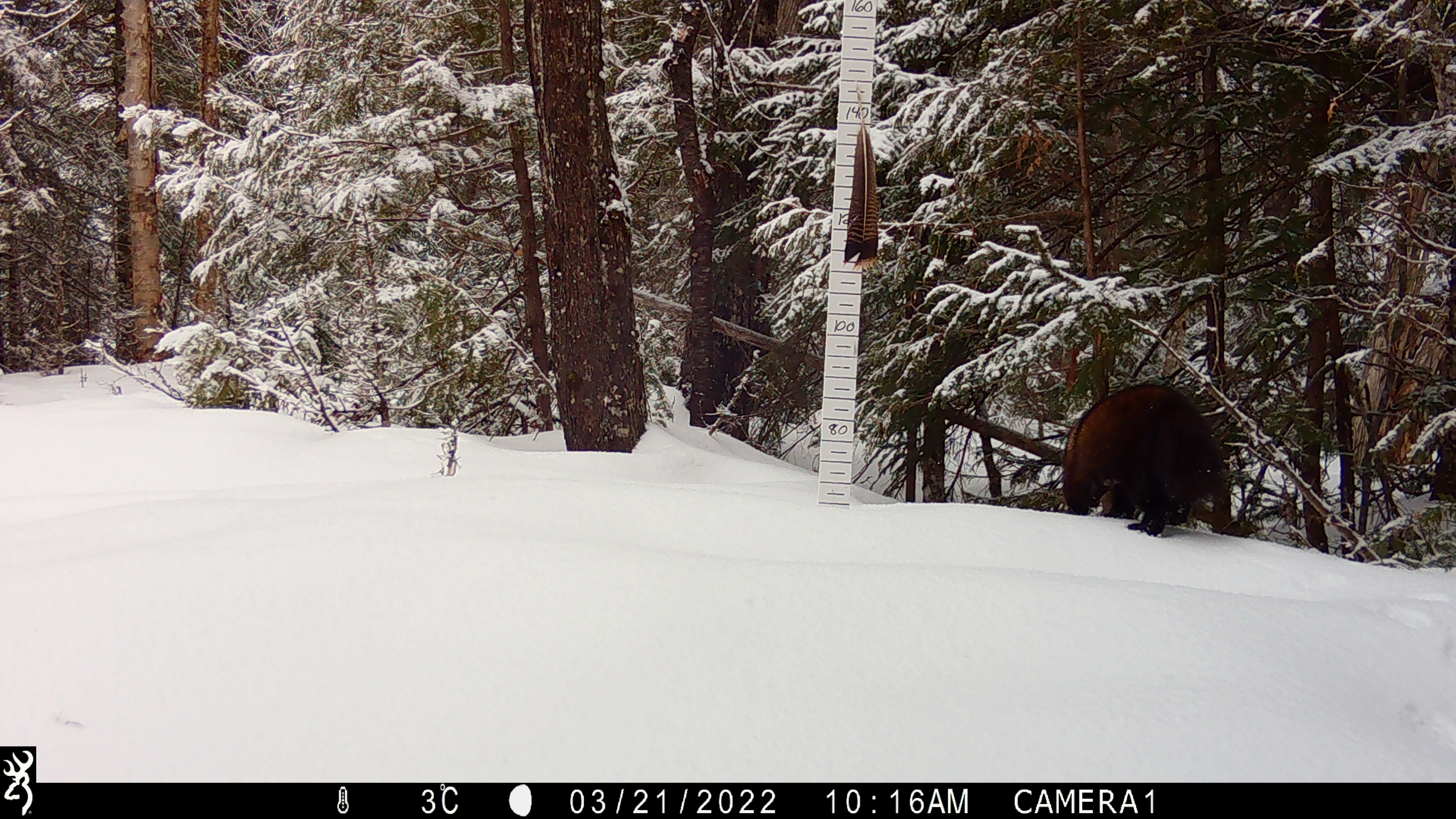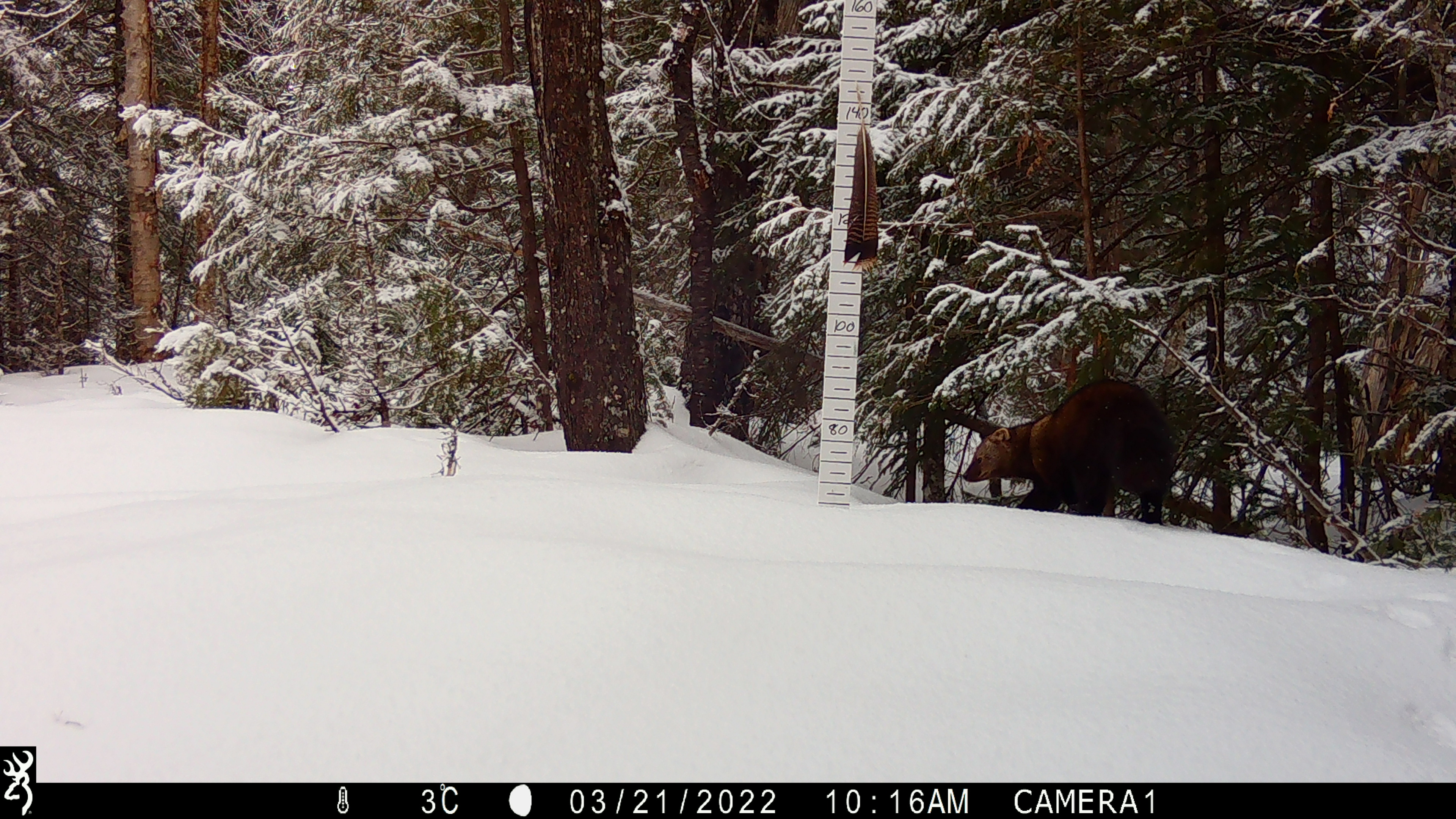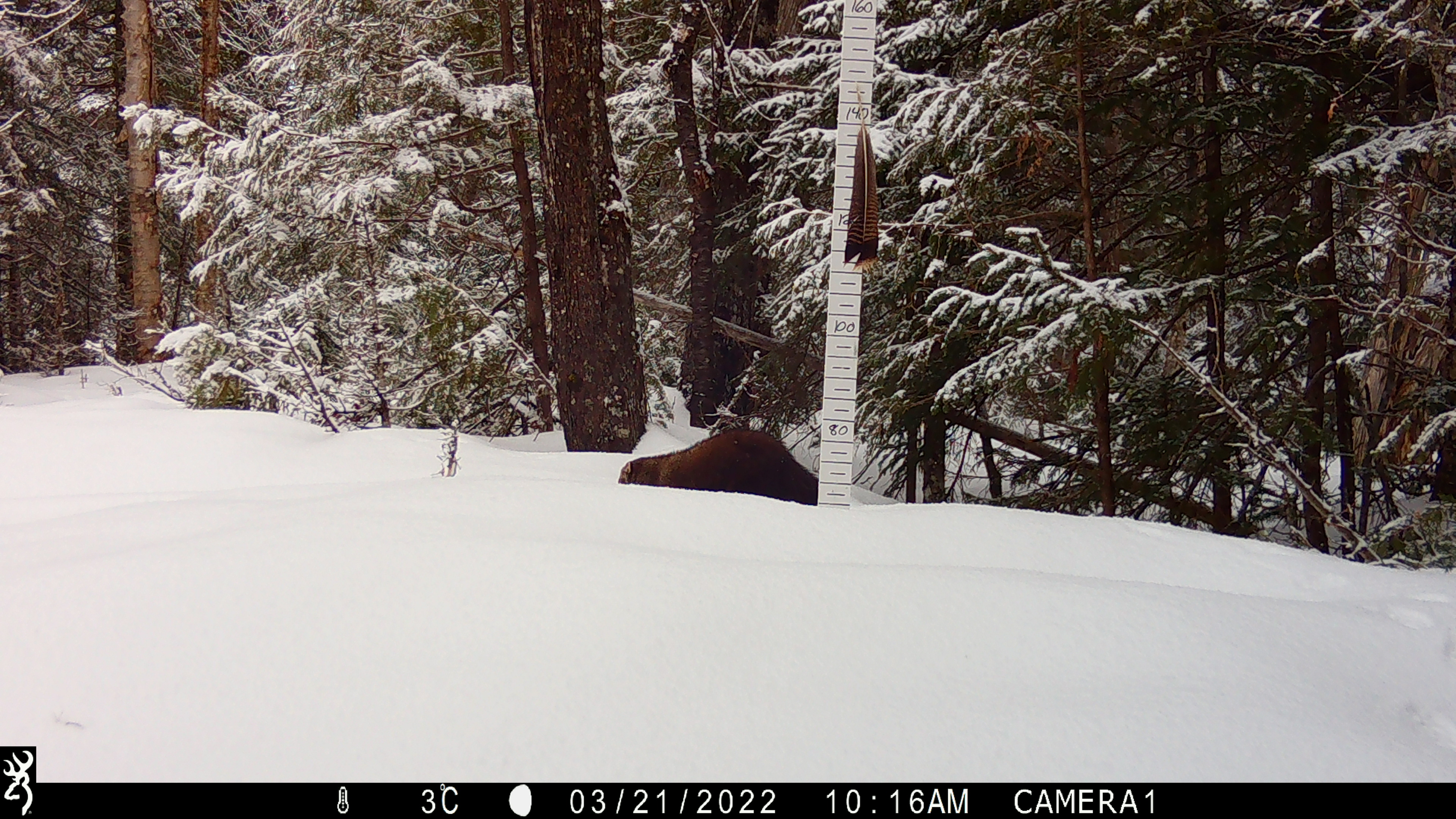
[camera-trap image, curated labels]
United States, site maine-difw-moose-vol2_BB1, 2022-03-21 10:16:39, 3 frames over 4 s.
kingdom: Animalia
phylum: Chordata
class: Mammalia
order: Carnivora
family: Mustelidae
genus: Pekania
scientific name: Pekania pennanti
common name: fisher